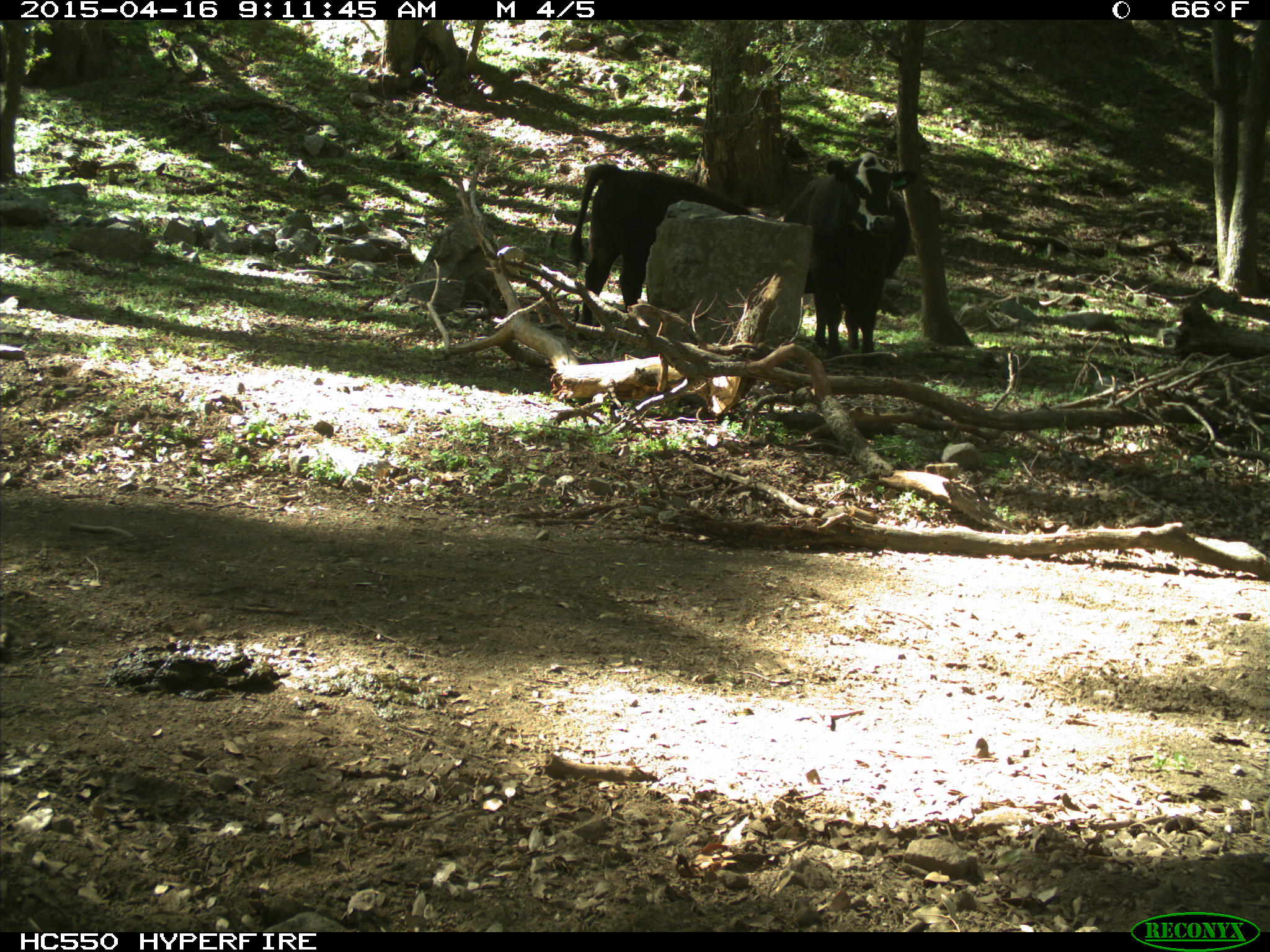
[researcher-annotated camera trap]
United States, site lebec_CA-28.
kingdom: Animalia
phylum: Chordata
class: Mammalia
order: Artiodactyla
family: Bovidae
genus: Bos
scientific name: Bos taurus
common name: domestic cow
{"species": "Bos taurus (domestic cow)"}